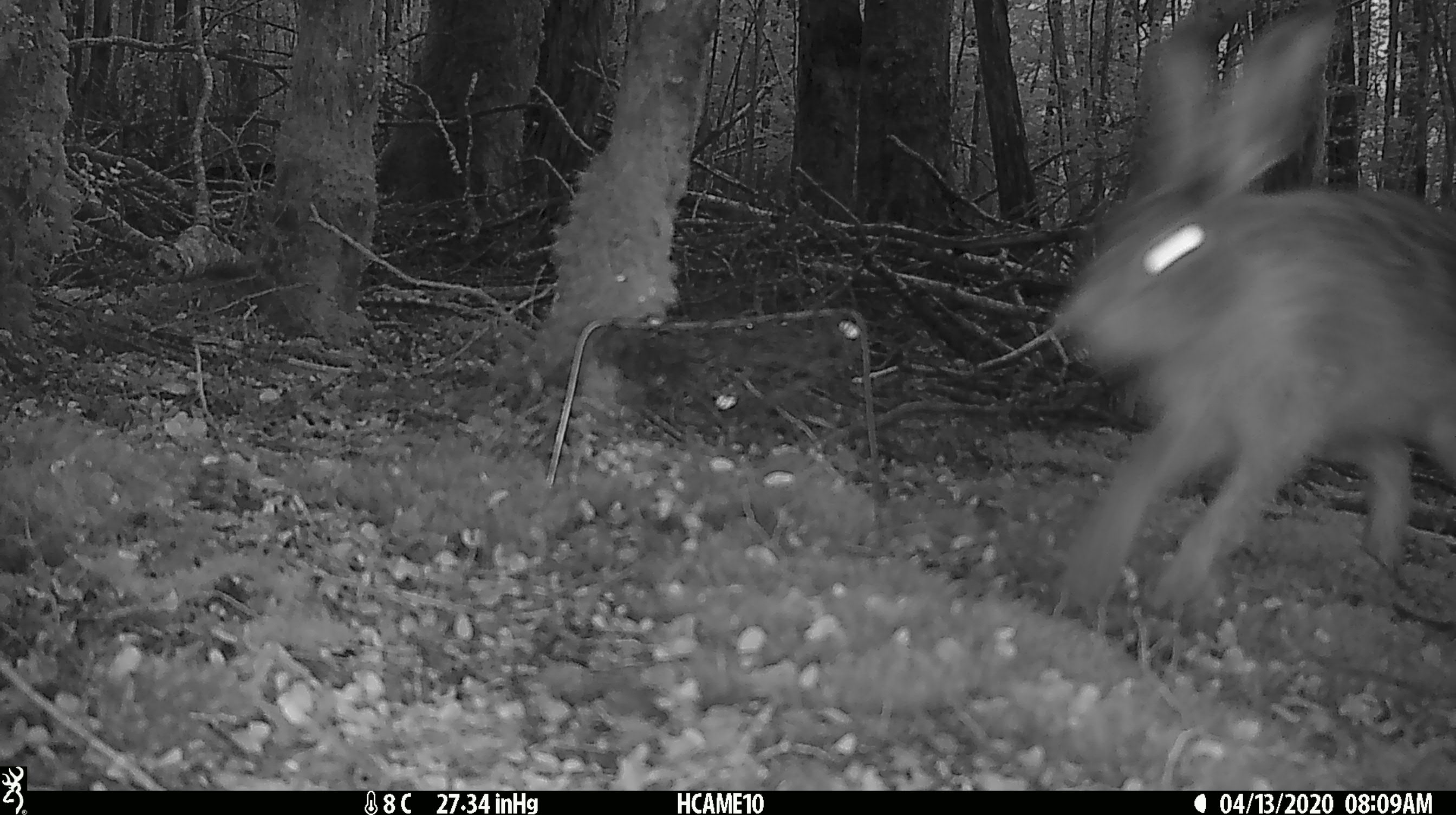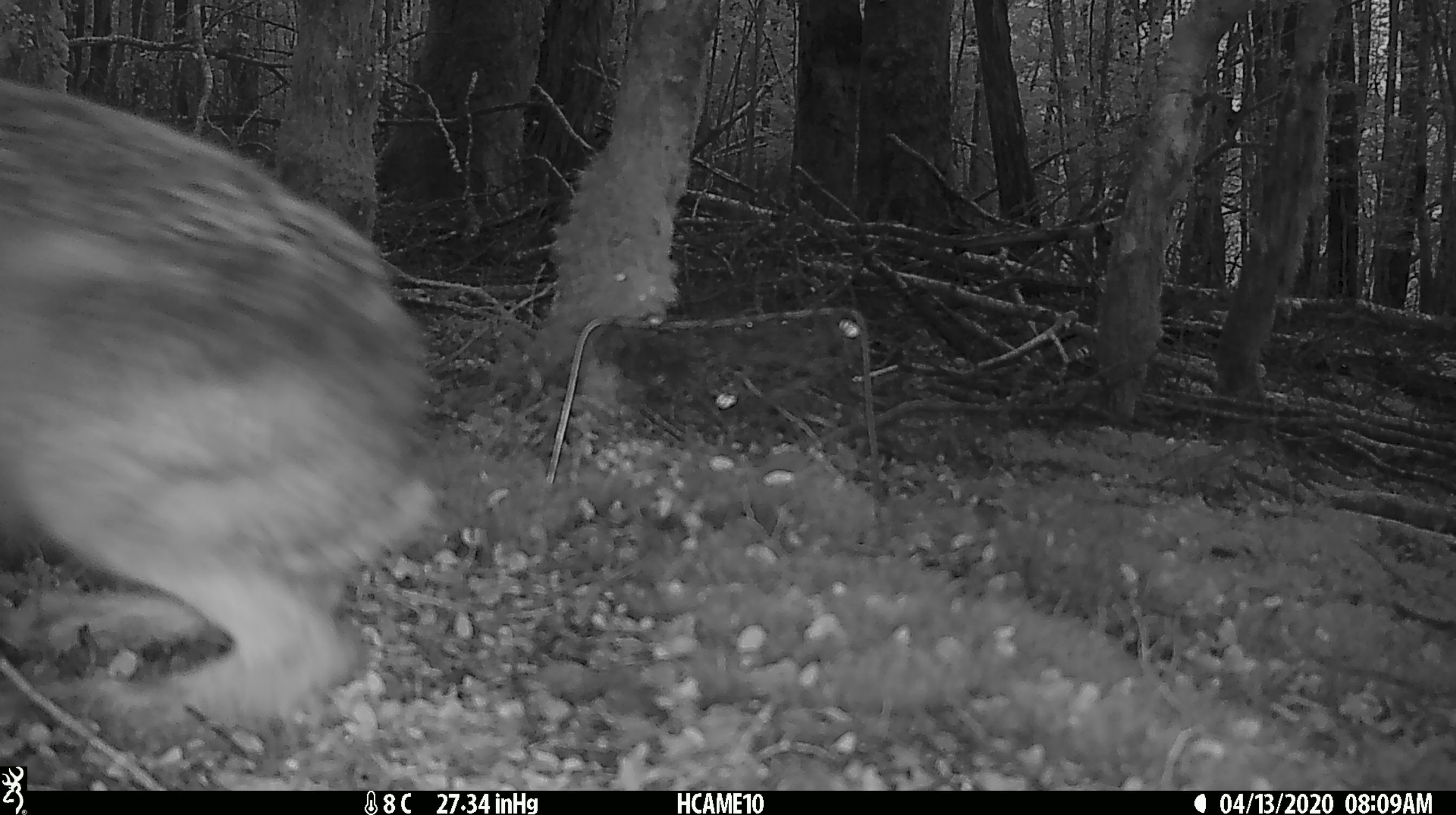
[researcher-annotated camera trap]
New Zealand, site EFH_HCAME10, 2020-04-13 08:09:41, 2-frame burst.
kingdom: Animalia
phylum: Chordata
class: Mammalia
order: Lagomorpha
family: Leporidae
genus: Lepus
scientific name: Lepus europaeus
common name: brown hare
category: hare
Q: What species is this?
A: Hare (brown hare) (Lepus europaeus).